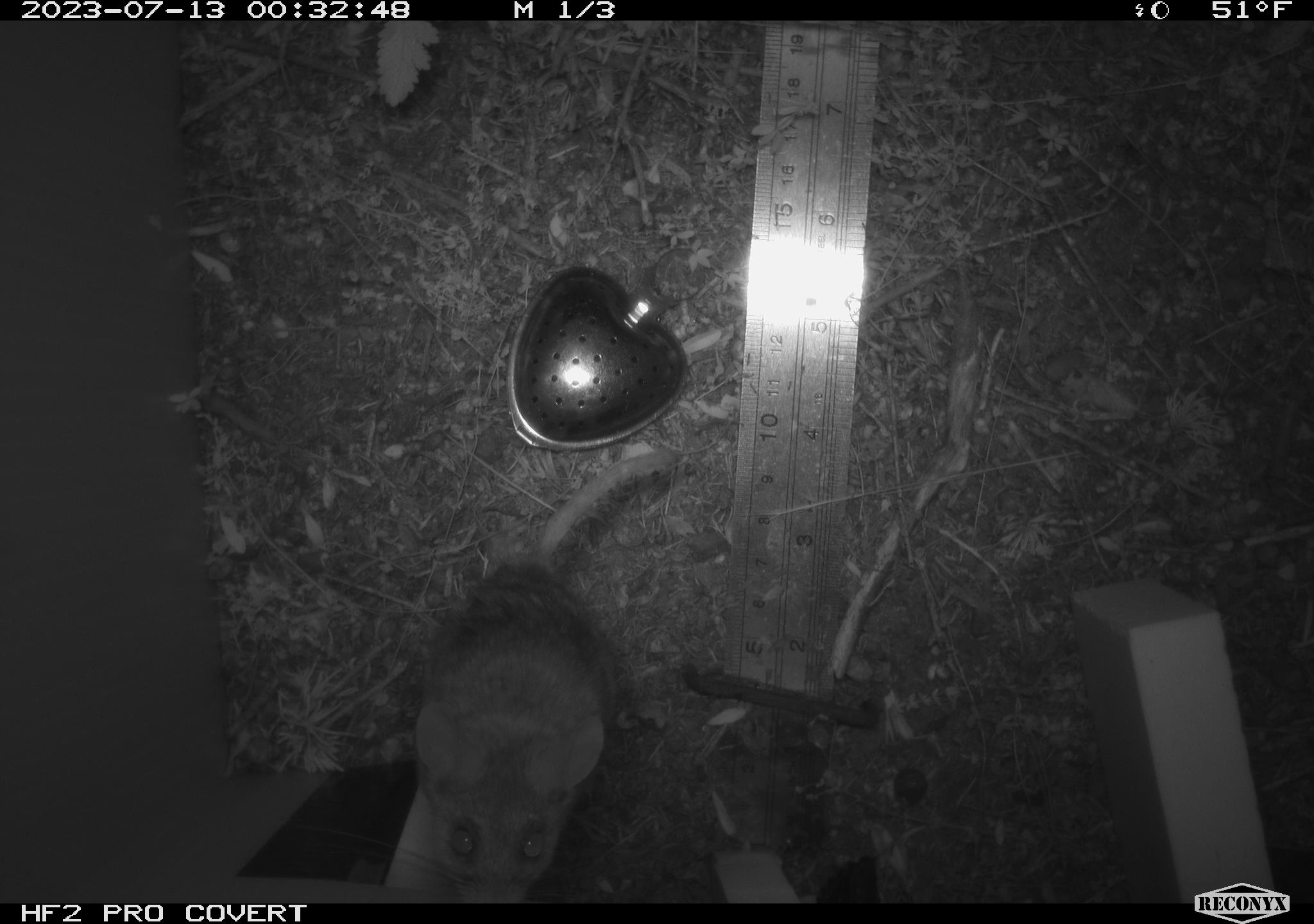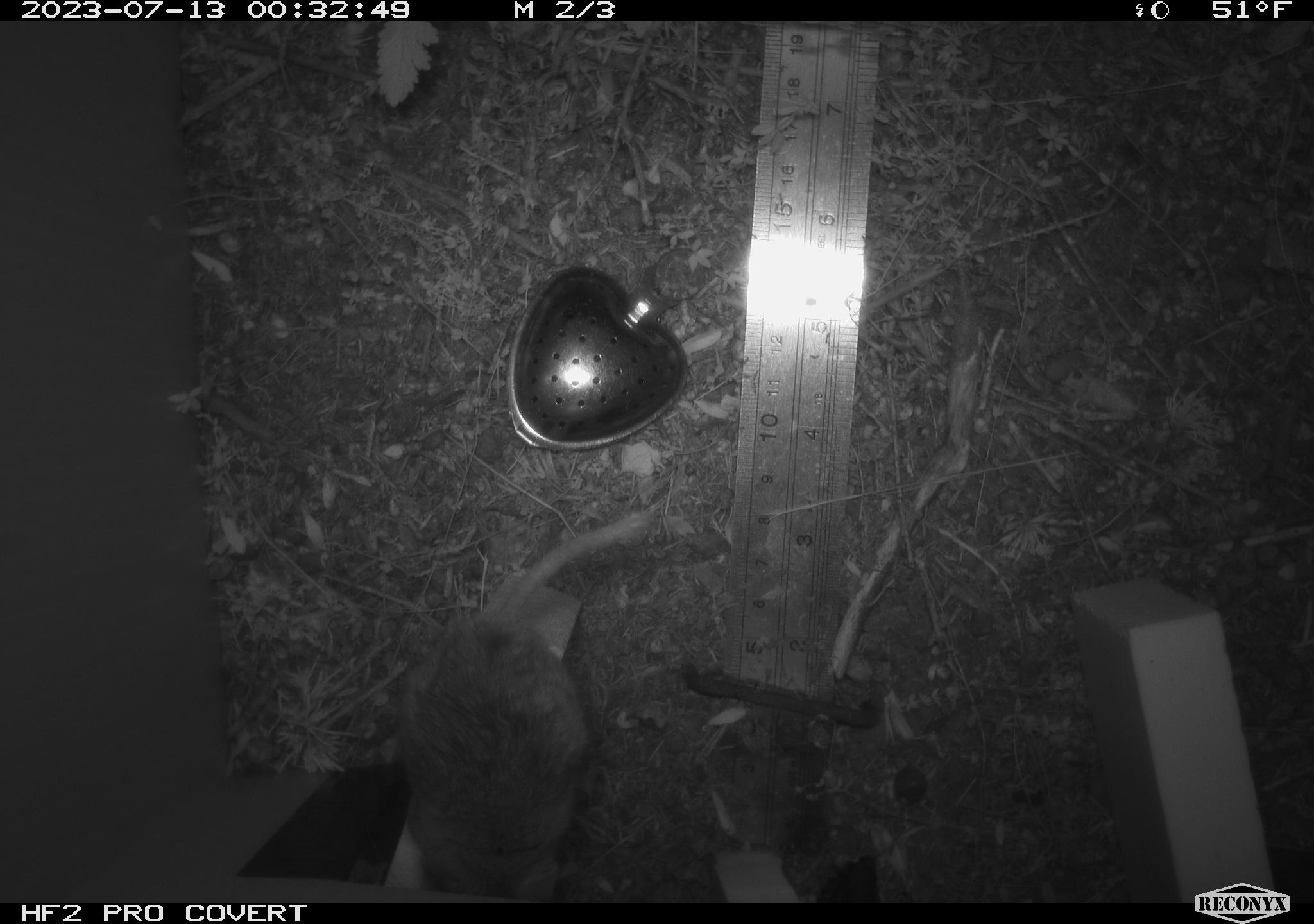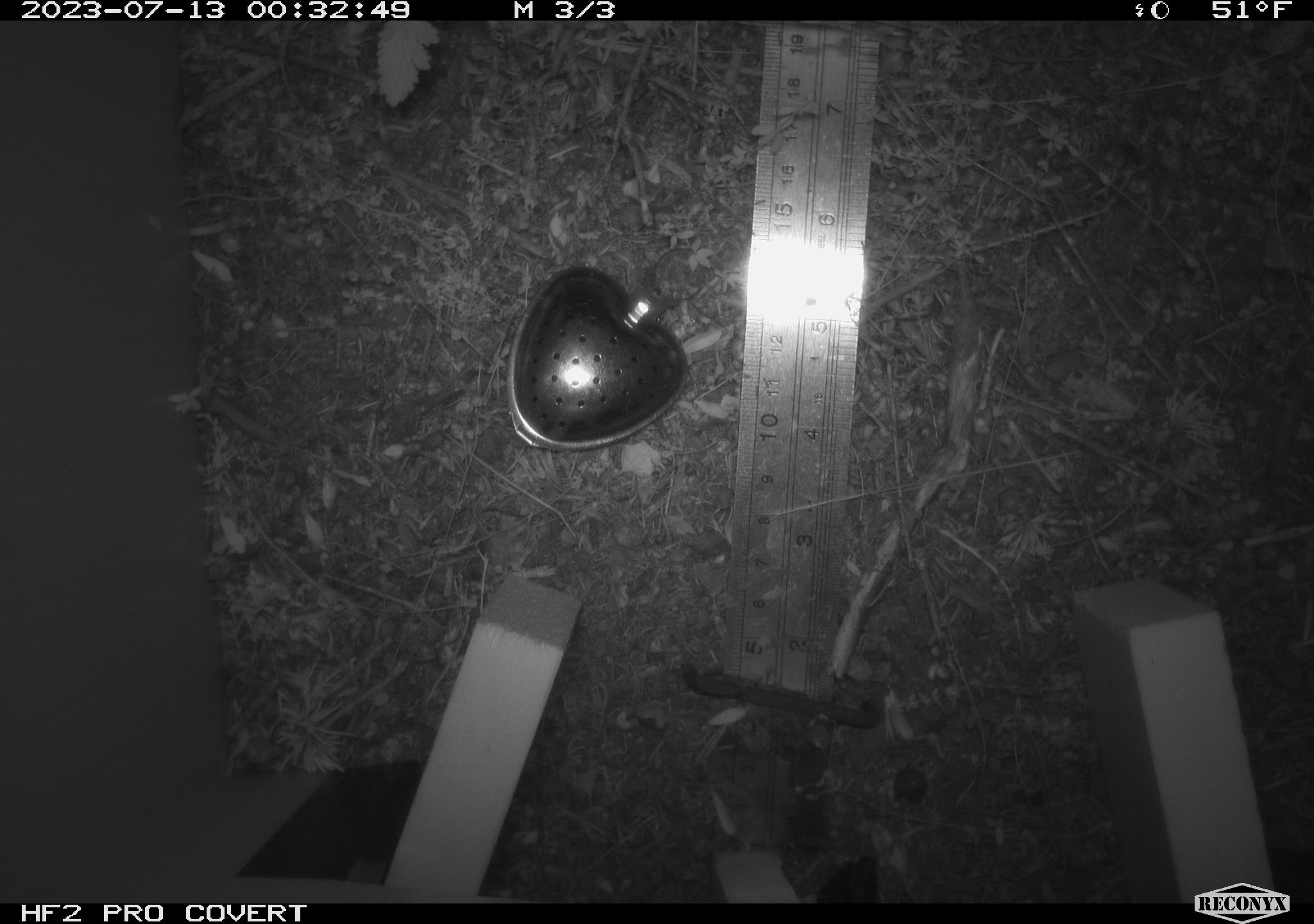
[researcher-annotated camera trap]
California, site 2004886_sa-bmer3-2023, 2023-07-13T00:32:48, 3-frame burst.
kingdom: Animalia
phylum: Chordata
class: Mammalia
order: Rodentia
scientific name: Rodentia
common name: mouse species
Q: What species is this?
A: Mouse species (Rodentia).